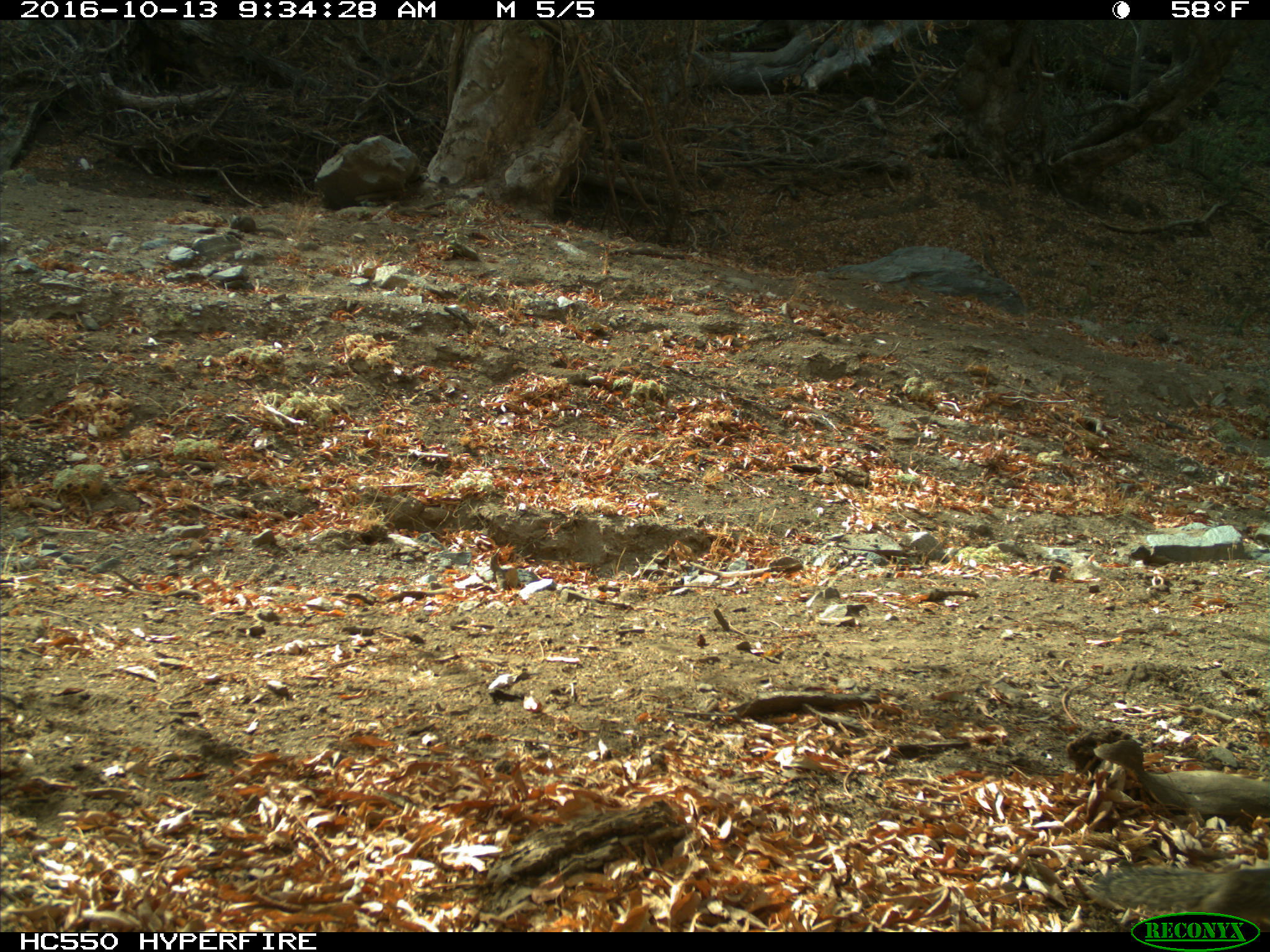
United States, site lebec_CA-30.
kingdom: Animalia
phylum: Chordata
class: Mammalia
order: Rodentia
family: Sciuridae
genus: Otospermophilus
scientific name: Otospermophilus beecheyi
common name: california ground squirrel